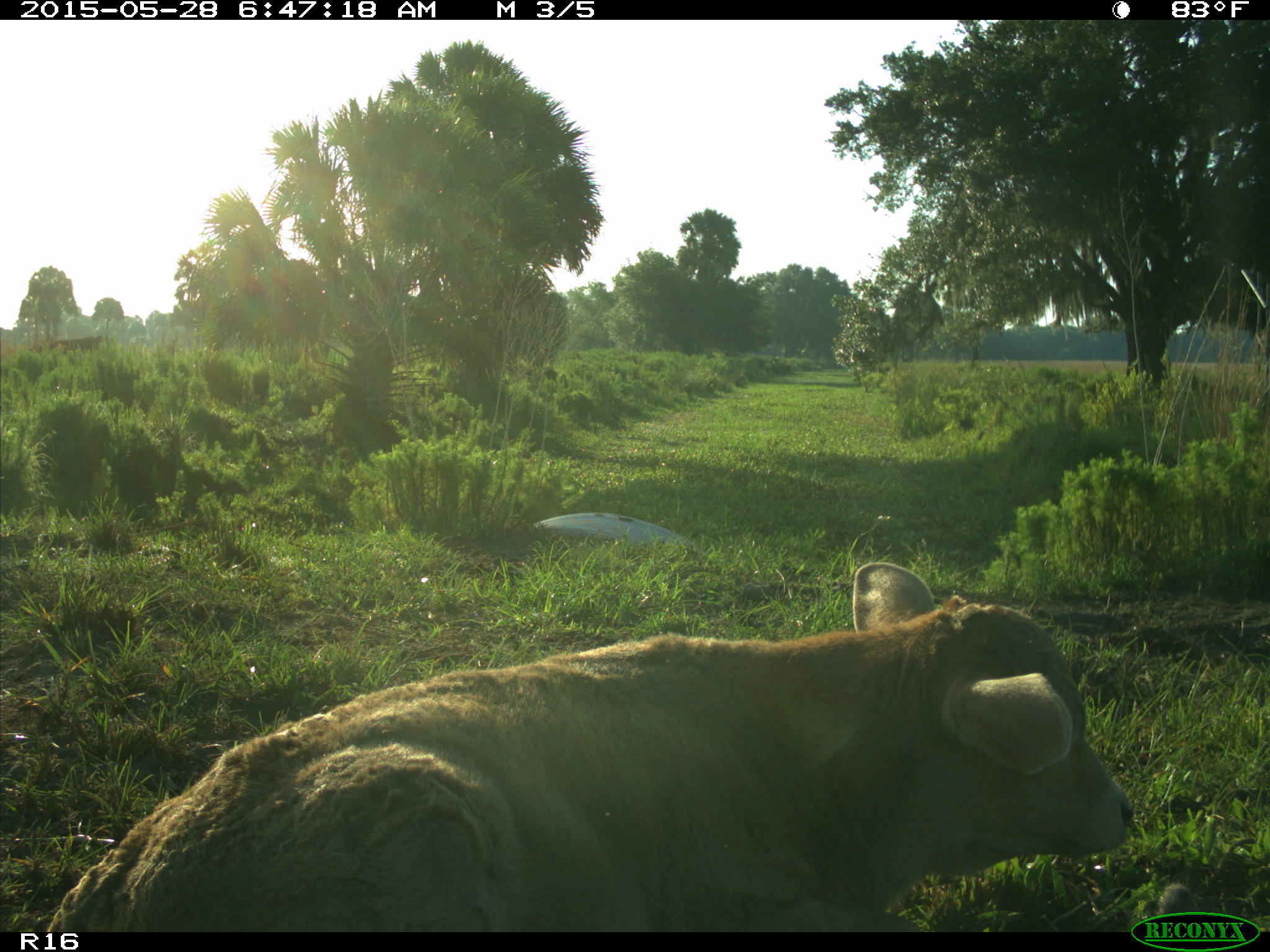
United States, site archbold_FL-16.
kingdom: Animalia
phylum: Chordata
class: Mammalia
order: Artiodactyla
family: Bovidae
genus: Bos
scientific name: Bos taurus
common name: domestic cow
Bos taurus (domestic cow).